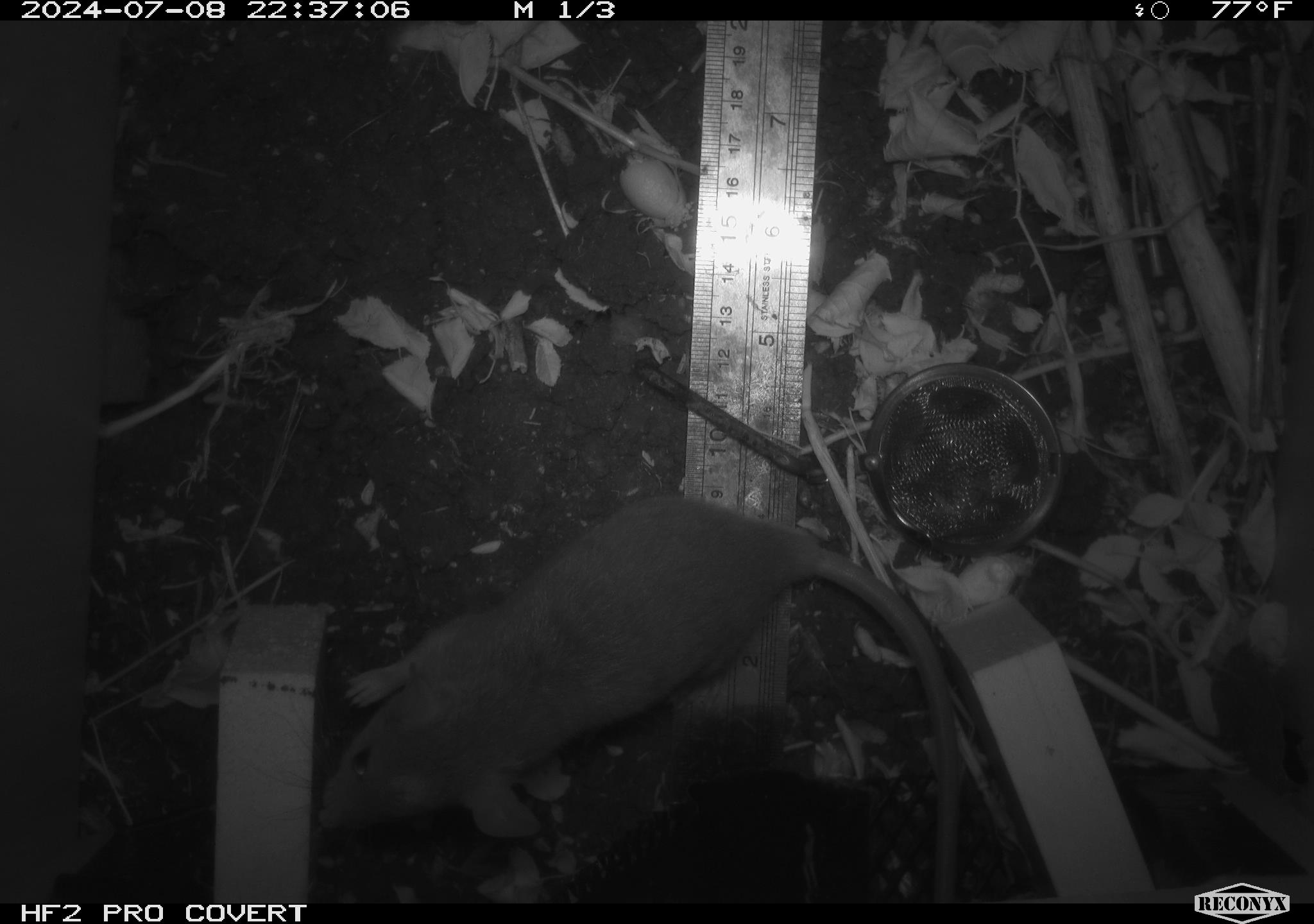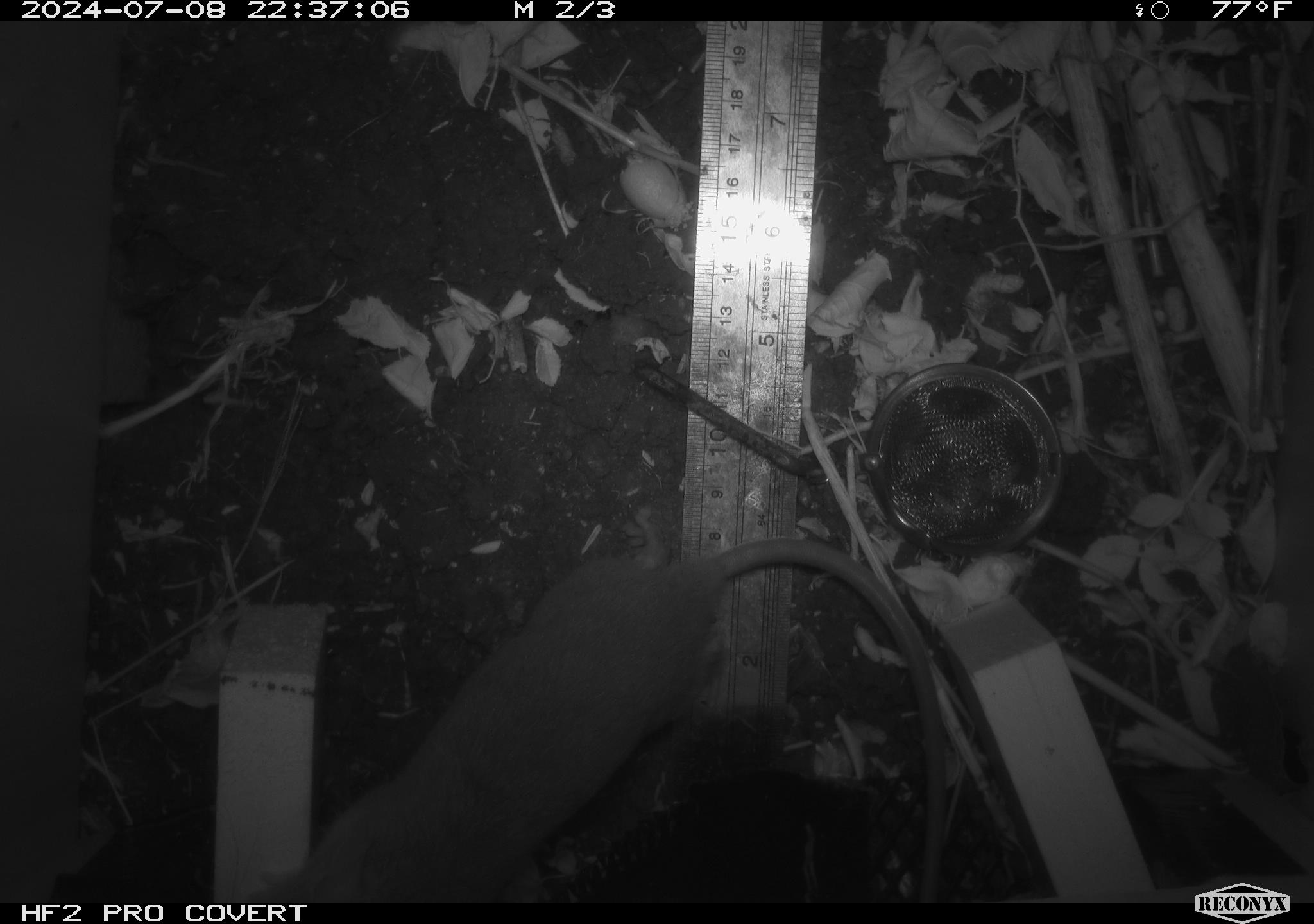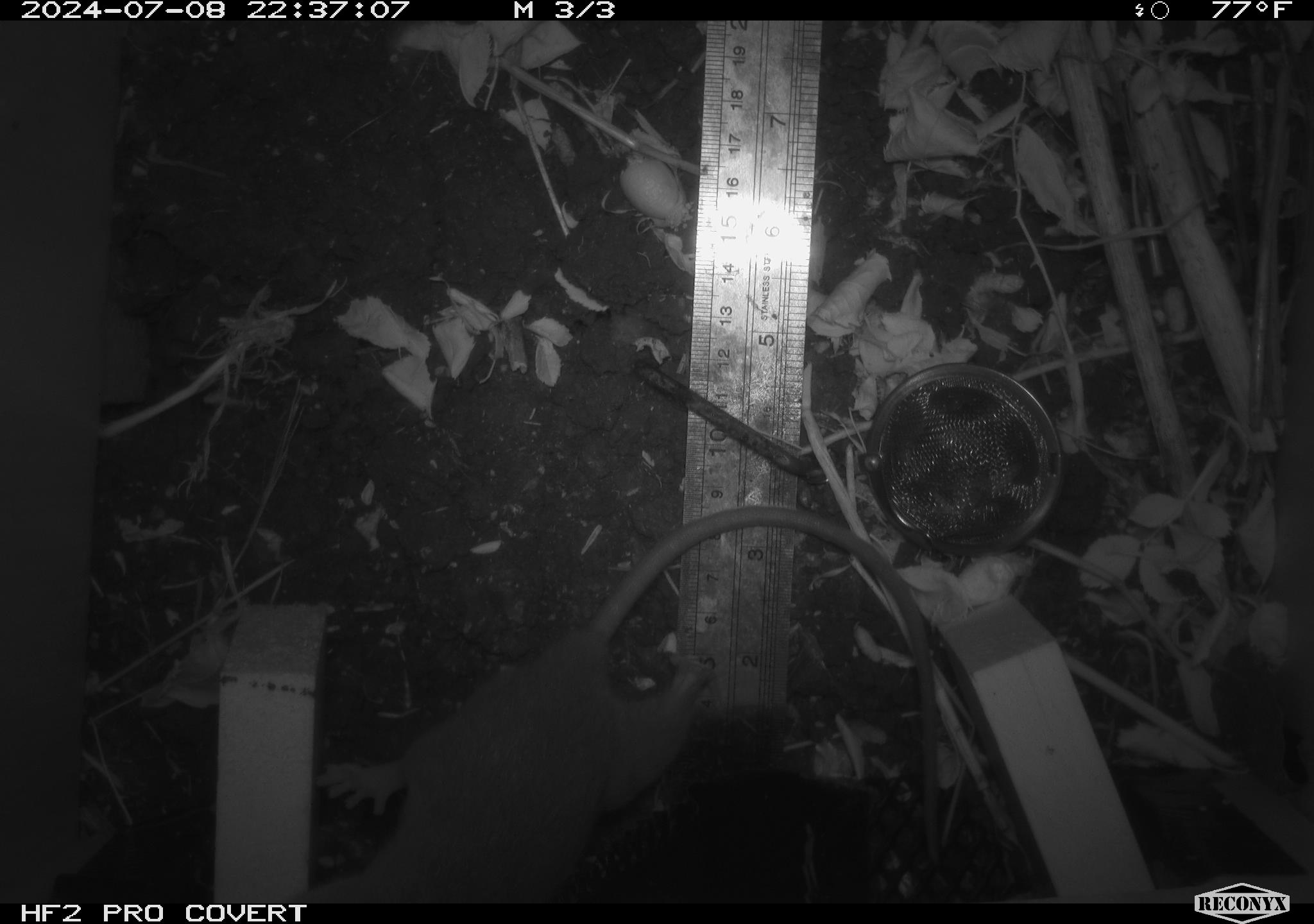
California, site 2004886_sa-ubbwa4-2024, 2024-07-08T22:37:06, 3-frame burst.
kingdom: Animalia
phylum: Chordata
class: Mammalia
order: Rodentia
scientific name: Rodentia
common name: woodrat or rat or mouse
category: woodrat or rat or mouse species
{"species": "woodrat or rat or mouse species (woodrat or rat or mouse) (Rodentia)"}